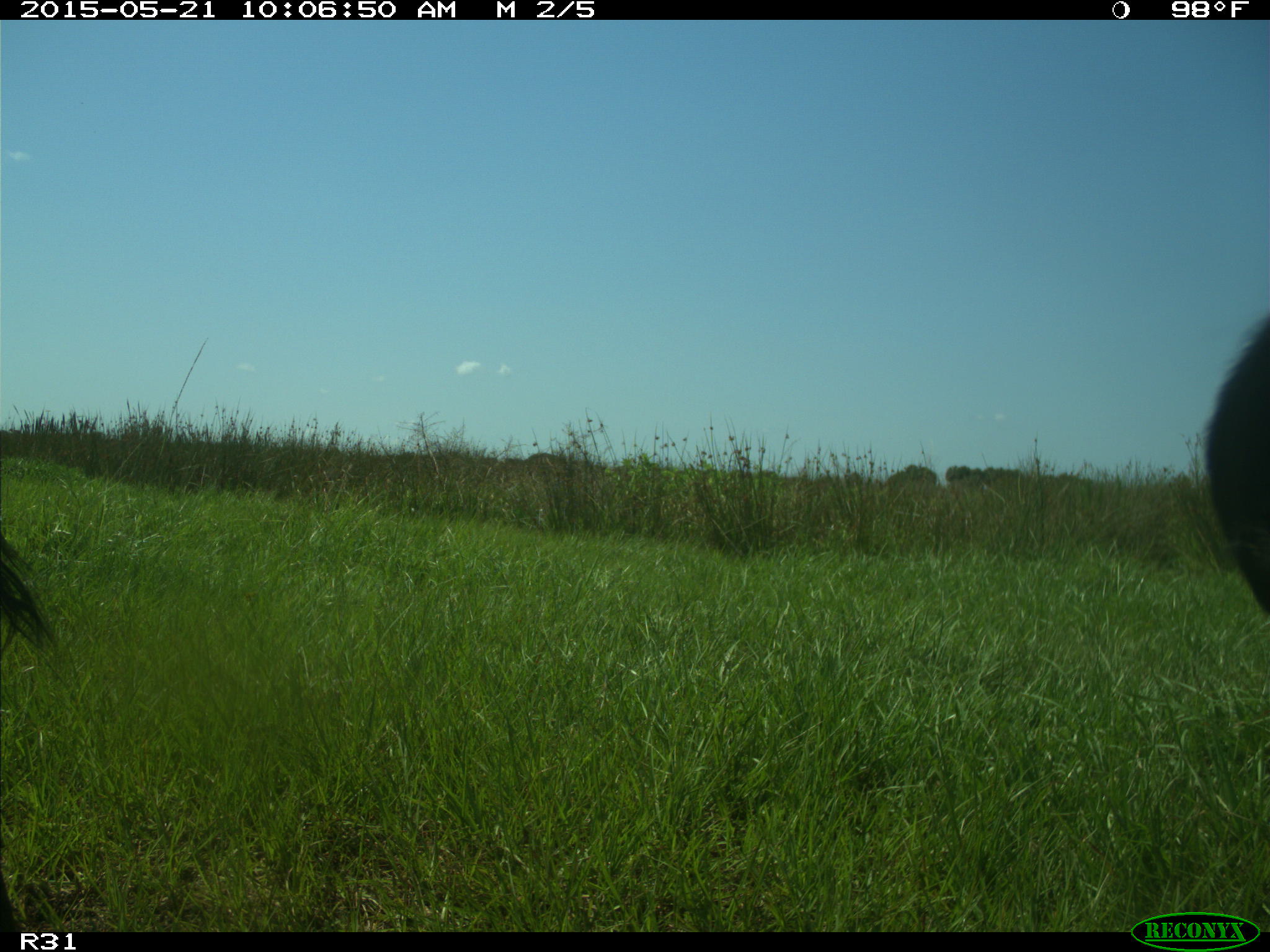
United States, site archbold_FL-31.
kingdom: Animalia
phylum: Chordata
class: Mammalia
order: Artiodactyla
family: Bovidae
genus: Bos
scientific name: Bos taurus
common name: domestic cow